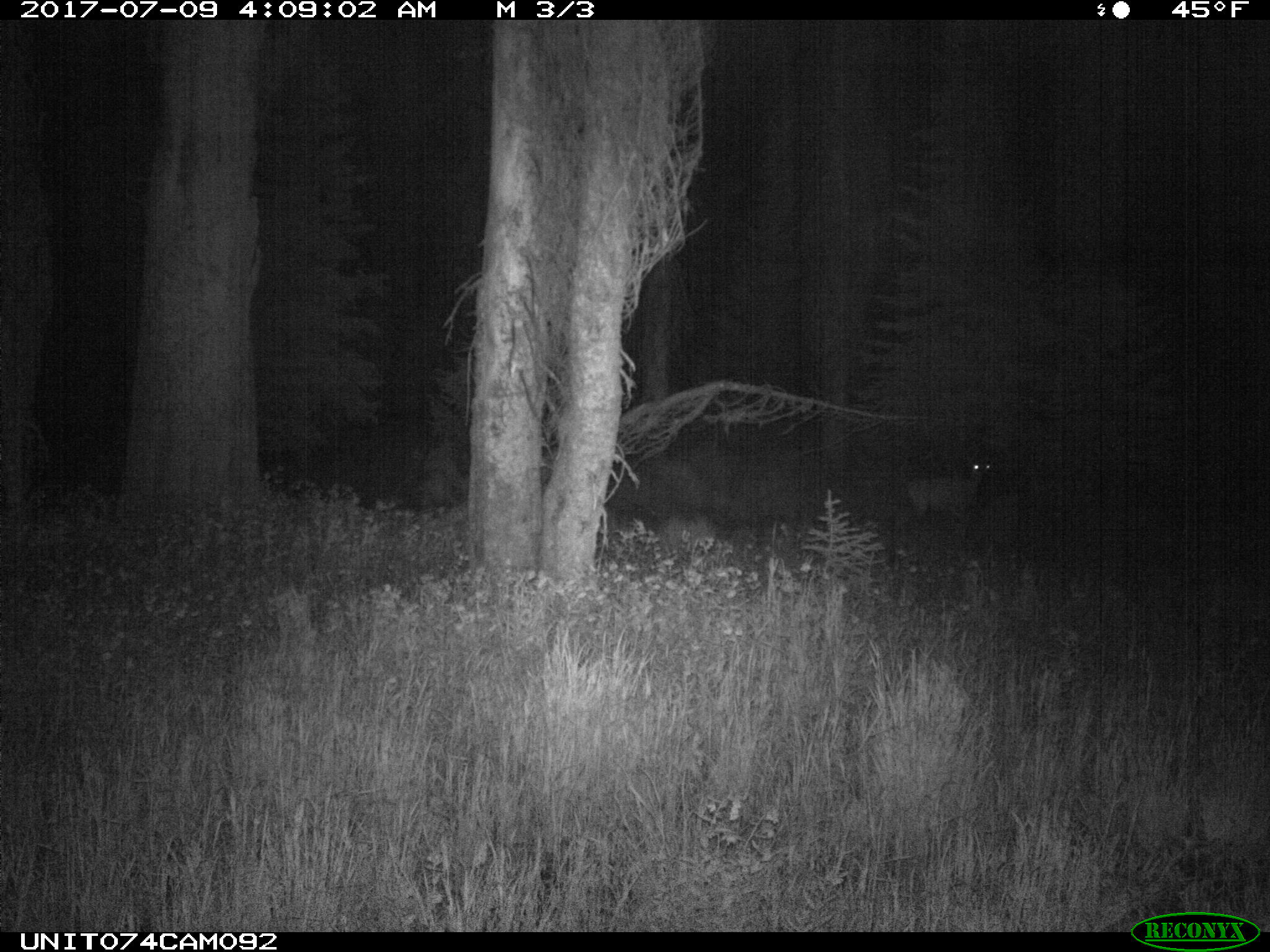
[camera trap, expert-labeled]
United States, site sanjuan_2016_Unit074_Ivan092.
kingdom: Animalia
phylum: Chordata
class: Mammalia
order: Artiodactyla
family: Cervidae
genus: Odocoileus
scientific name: Odocoileus hemionus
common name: mule deer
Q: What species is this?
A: Odocoileus hemionus (mule deer).